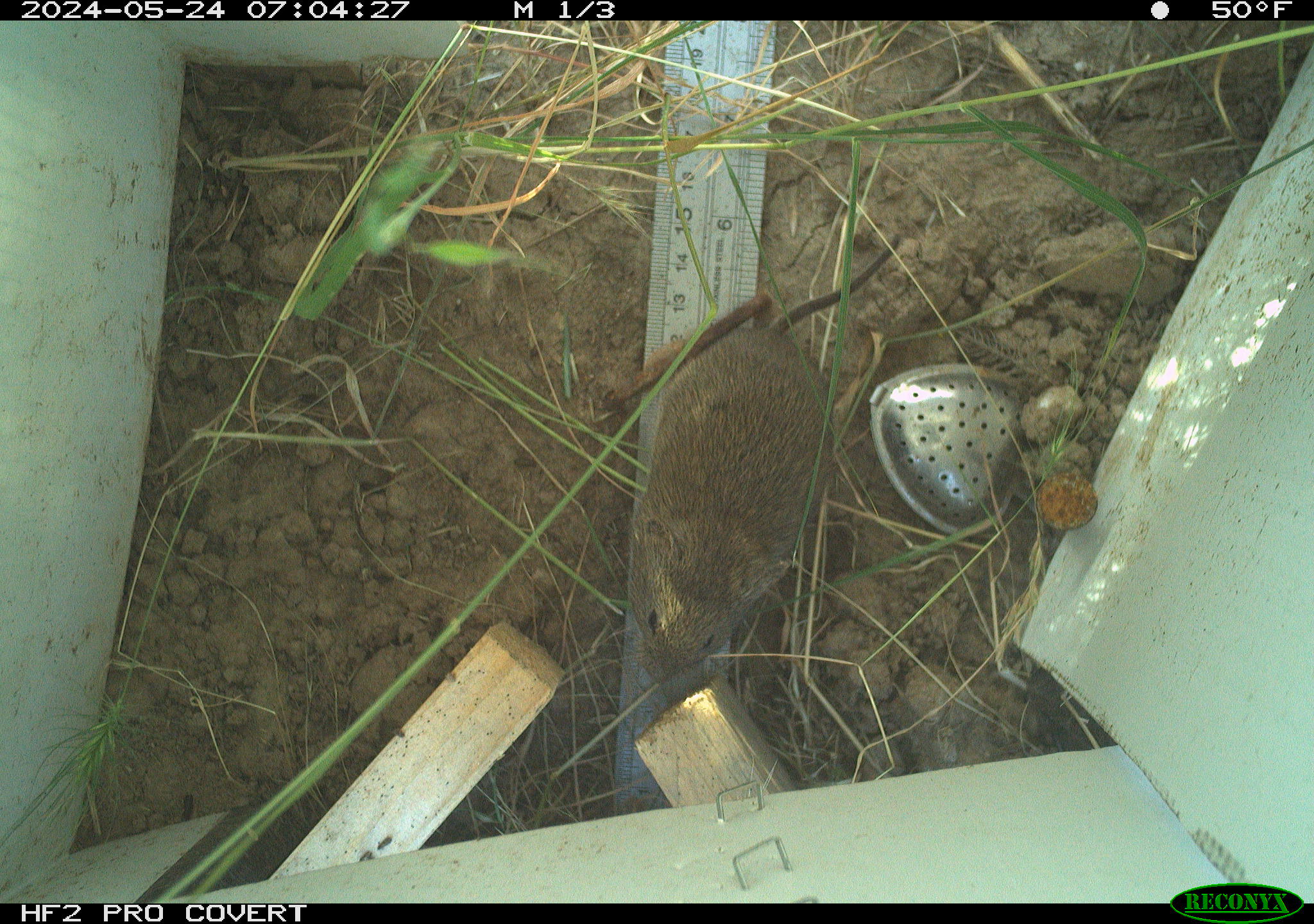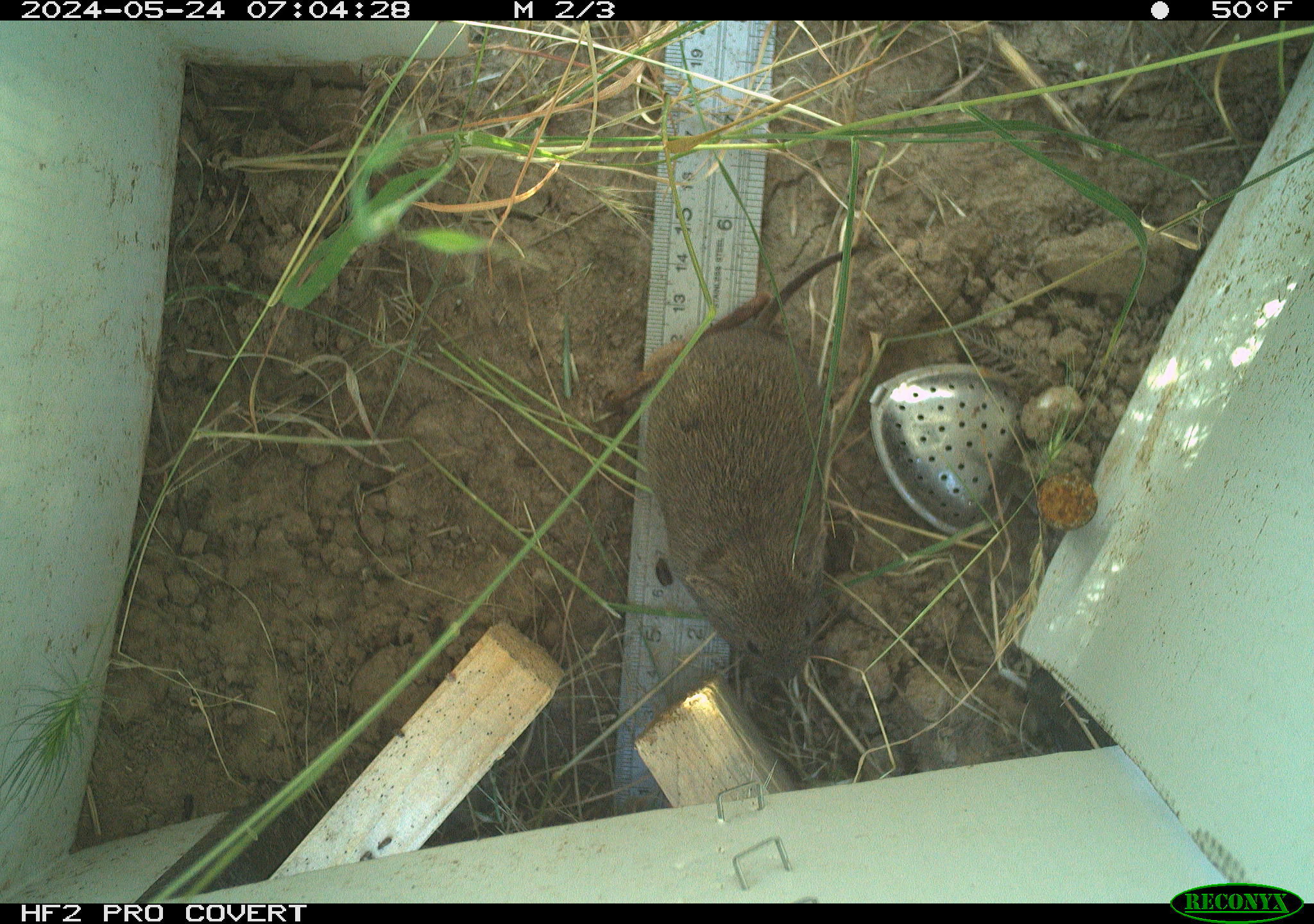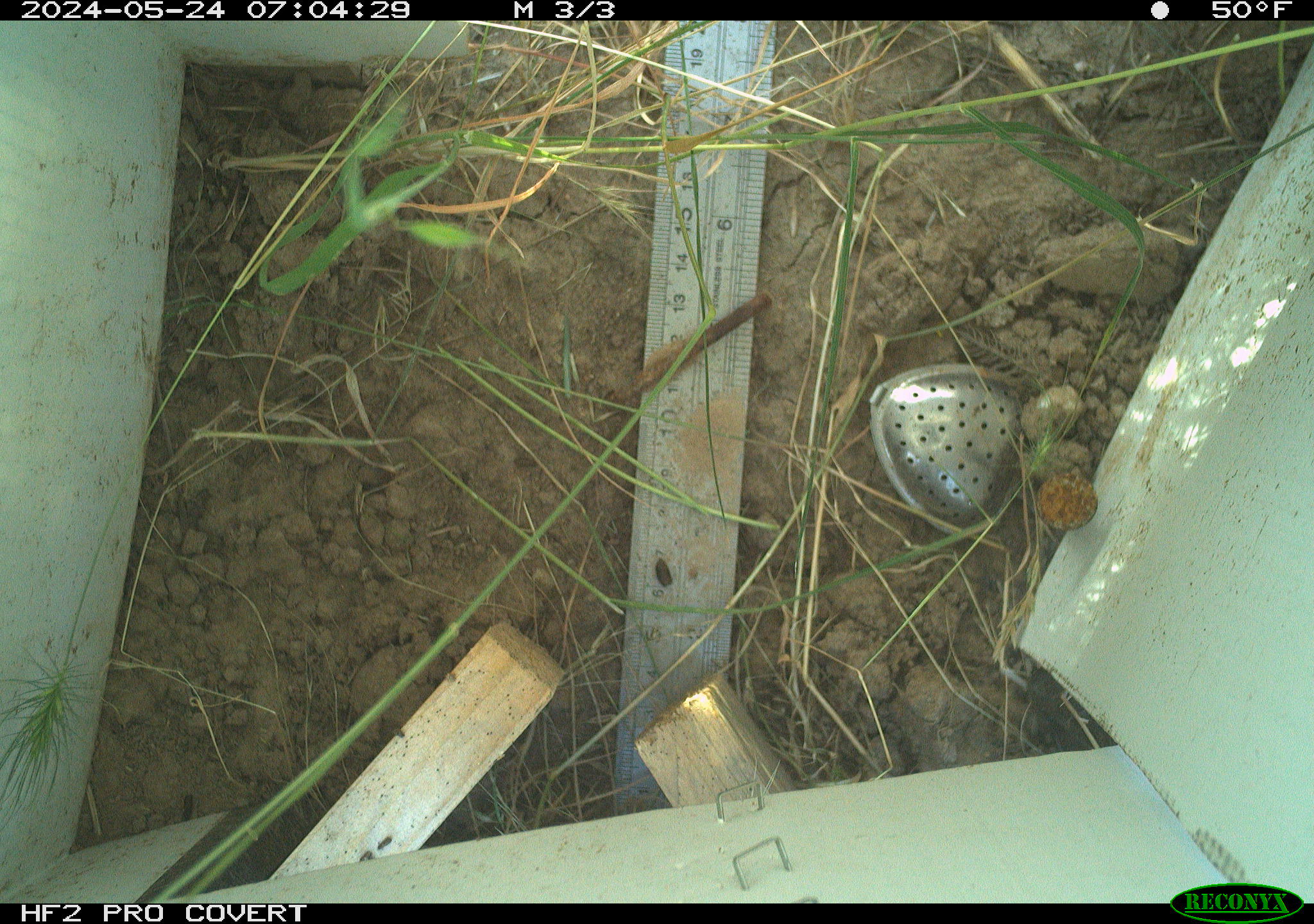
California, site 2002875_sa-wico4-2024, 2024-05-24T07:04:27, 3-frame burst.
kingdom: Animalia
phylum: Chordata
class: Mammalia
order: Rodentia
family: Cricetidae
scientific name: Arvicolinae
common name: voles, lemmings, and muskrats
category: arvicolinae subfamily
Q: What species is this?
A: Arvicolinae subfamily (voles, lemmings, and muskrats) (Arvicolinae).